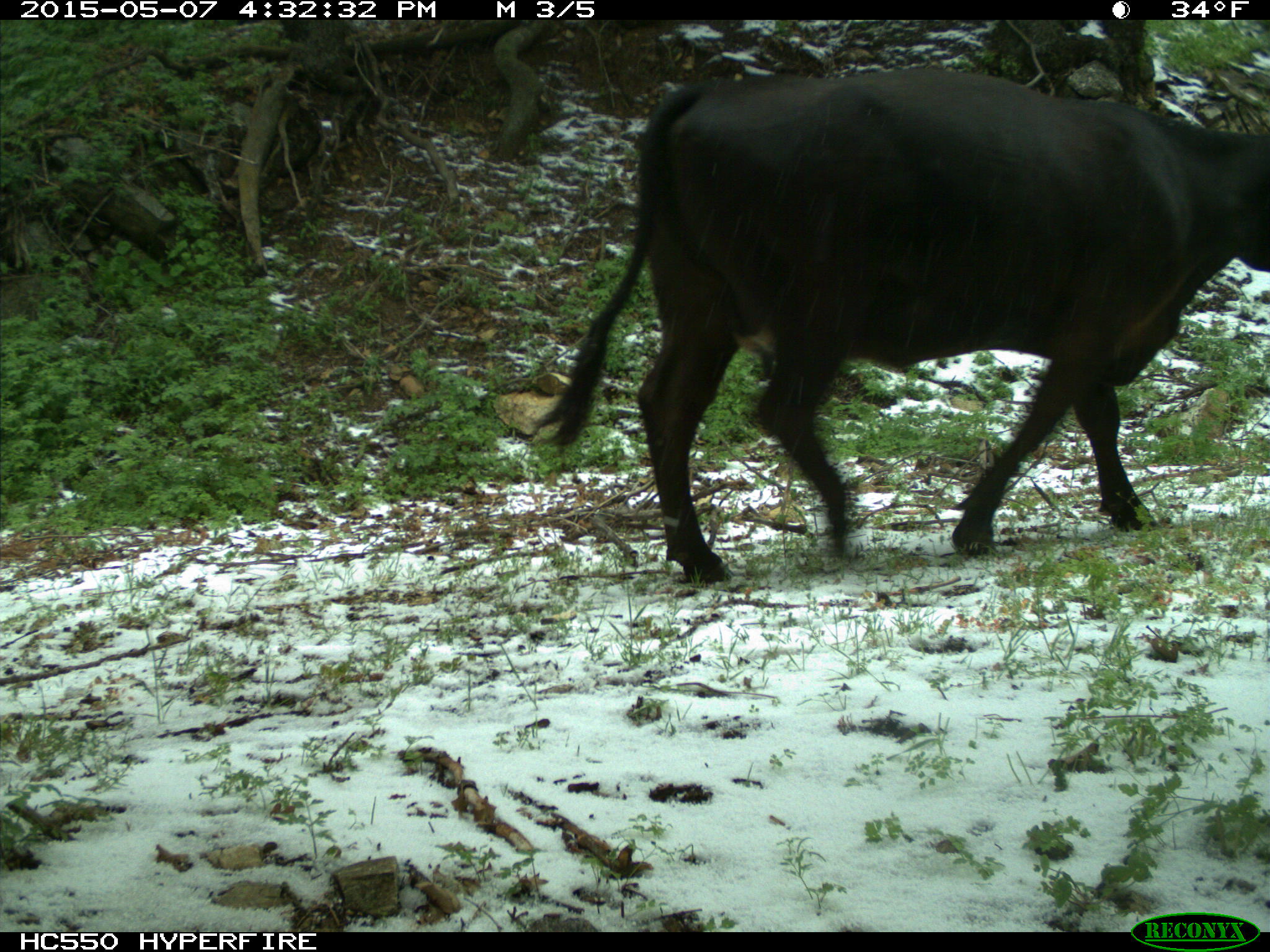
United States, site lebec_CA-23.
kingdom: Animalia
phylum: Chordata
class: Mammalia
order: Artiodactyla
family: Bovidae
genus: Bos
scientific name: Bos taurus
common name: domestic cow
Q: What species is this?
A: Bos taurus (domestic cow).